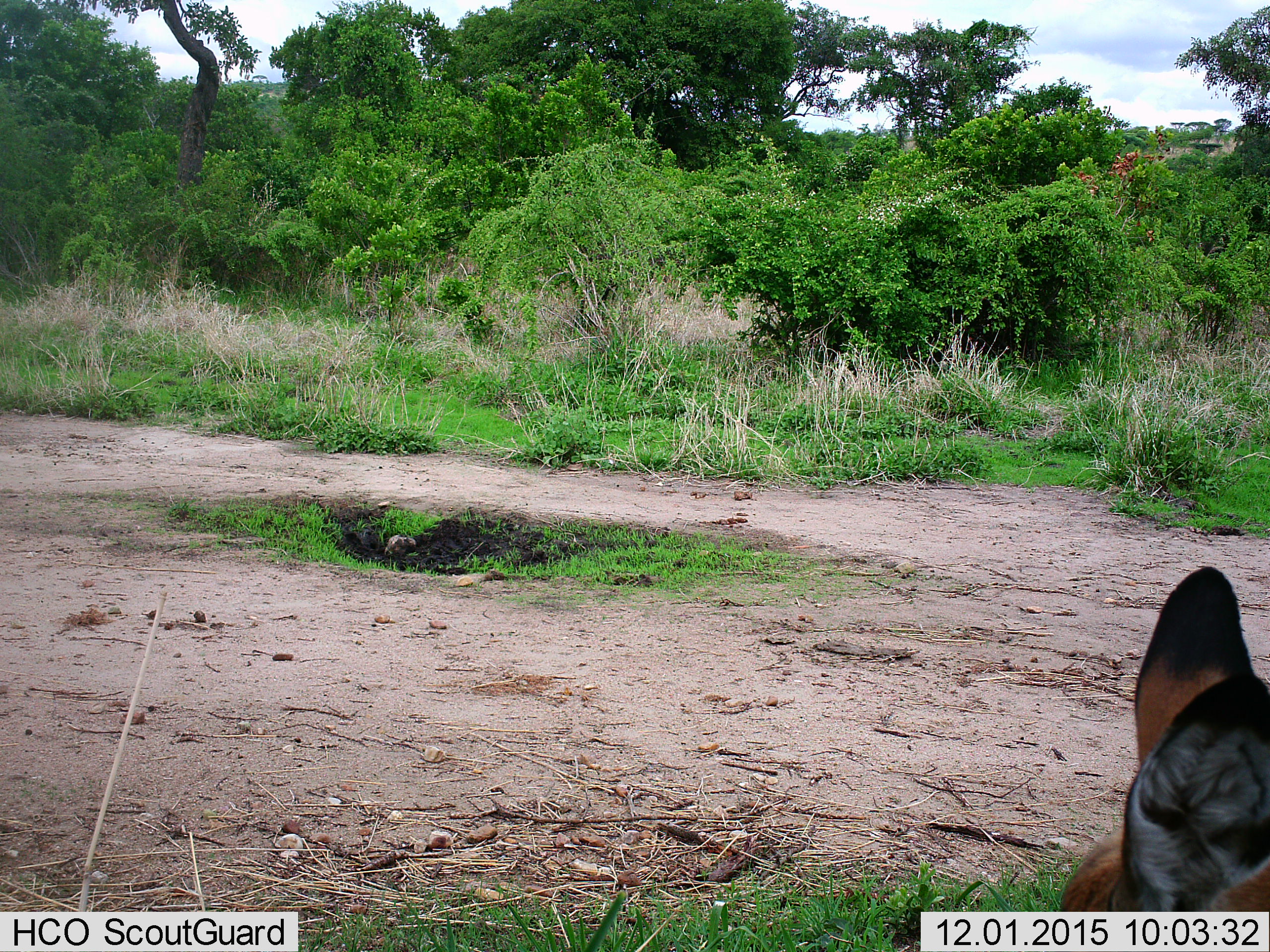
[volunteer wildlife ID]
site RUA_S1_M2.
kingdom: Animalia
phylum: Chordata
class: Mammalia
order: Artiodactyla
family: Bovidae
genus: Aepyceros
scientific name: Aepyceros melampus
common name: impala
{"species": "impala (Aepyceros melampus)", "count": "1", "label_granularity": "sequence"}